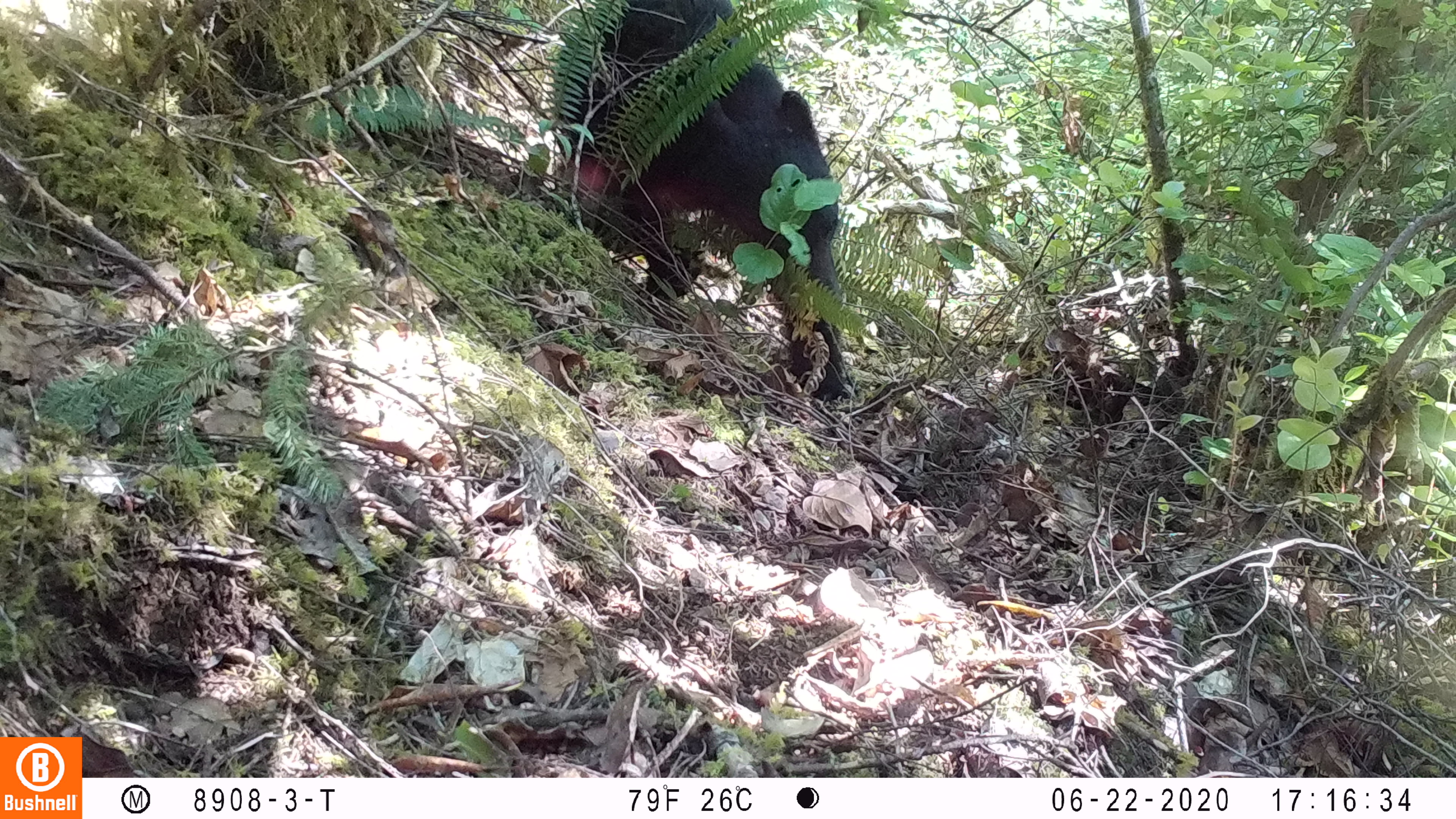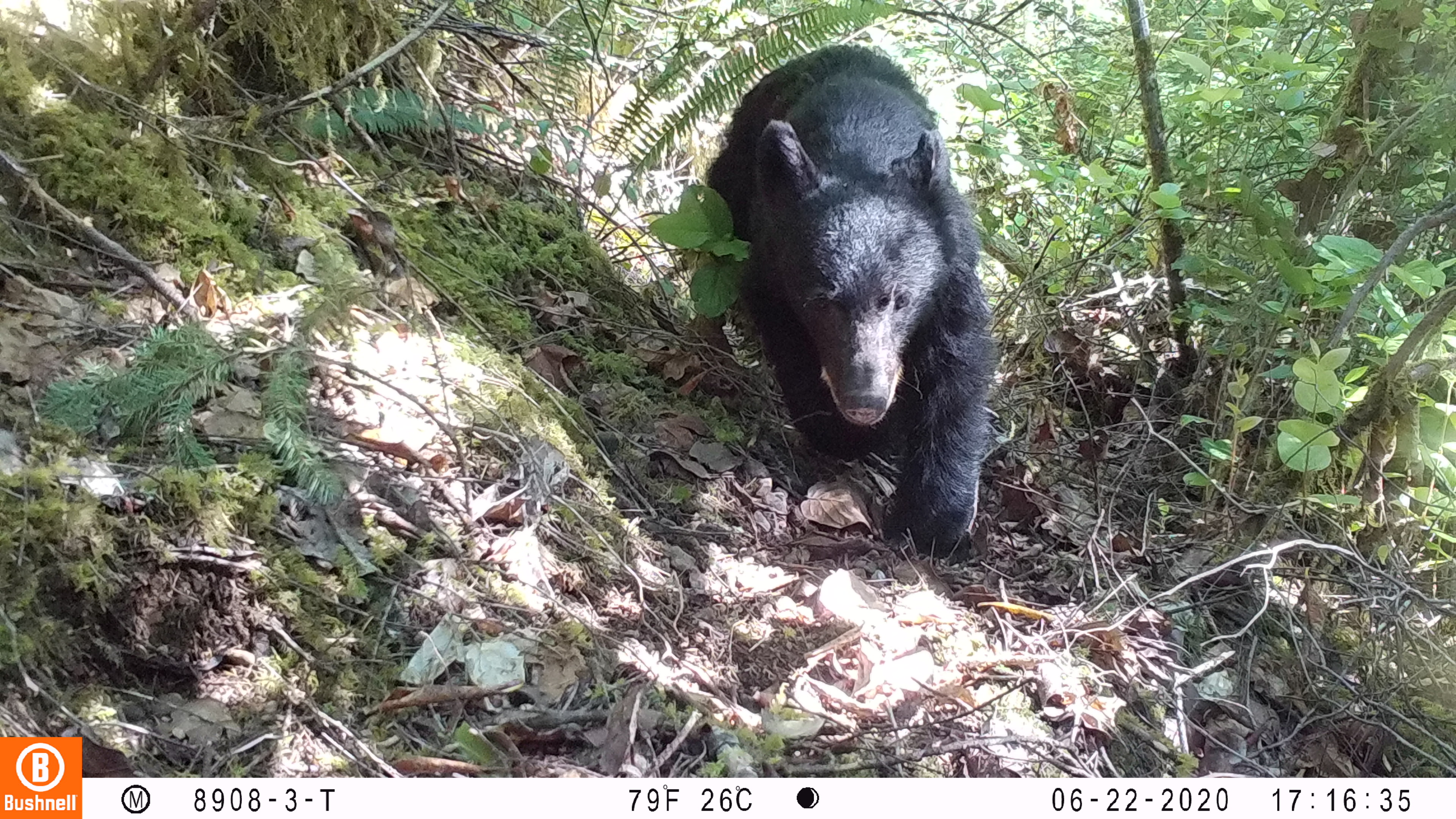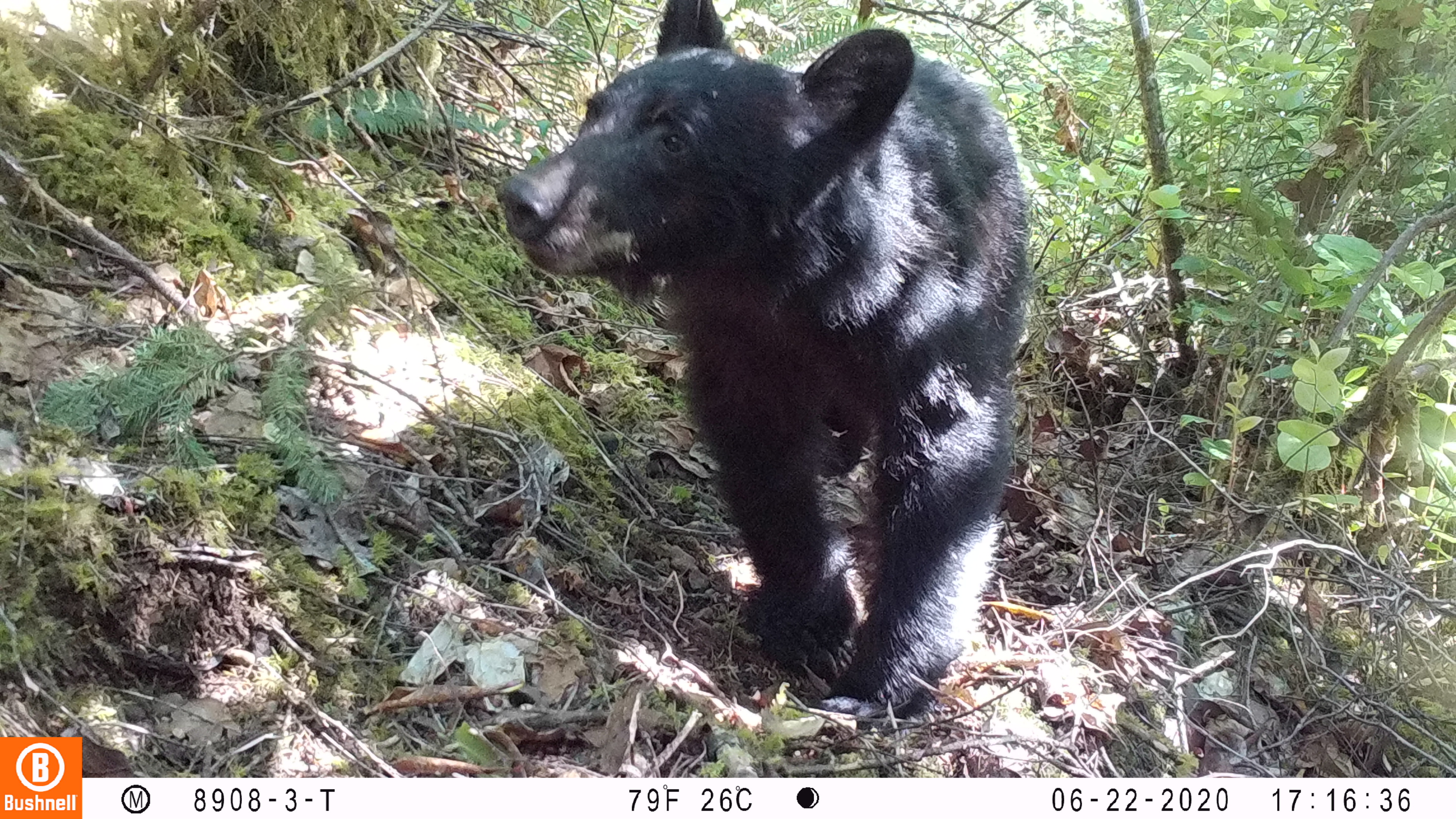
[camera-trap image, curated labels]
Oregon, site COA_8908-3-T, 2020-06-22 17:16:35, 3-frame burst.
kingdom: Animalia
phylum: Chordata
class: Mammalia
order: Carnivora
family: Ursidae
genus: Ursus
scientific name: Ursus americanus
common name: american black bear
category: black bear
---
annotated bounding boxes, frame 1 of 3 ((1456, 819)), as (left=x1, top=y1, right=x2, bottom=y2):
black bear: (left=547, top=1, right=855, bottom=398)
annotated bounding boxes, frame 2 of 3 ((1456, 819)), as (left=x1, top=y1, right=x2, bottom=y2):
black bear: (left=707, top=46, right=981, bottom=561)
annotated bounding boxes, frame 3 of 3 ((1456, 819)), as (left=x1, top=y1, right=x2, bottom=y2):
black bear: (left=492, top=2, right=1034, bottom=722)